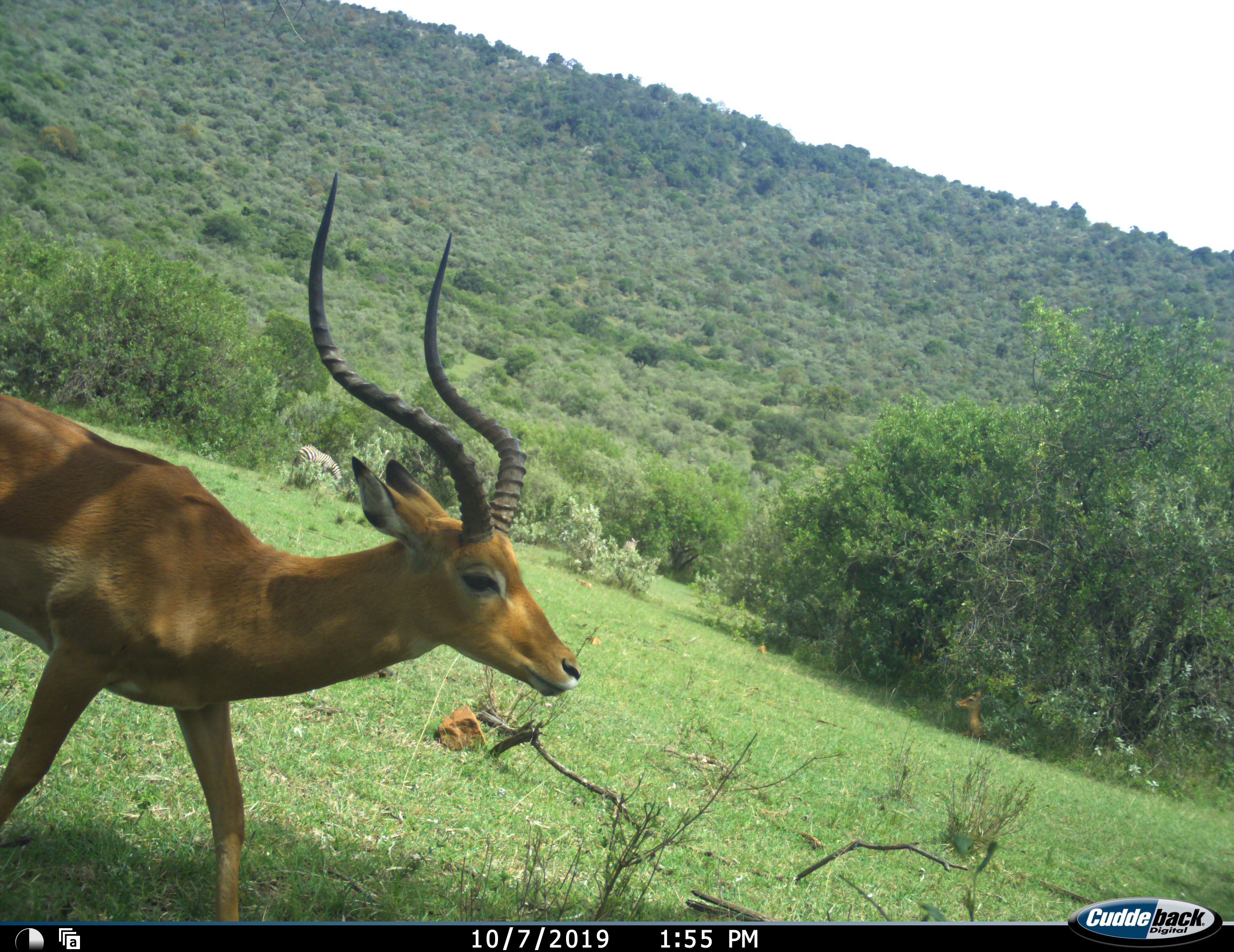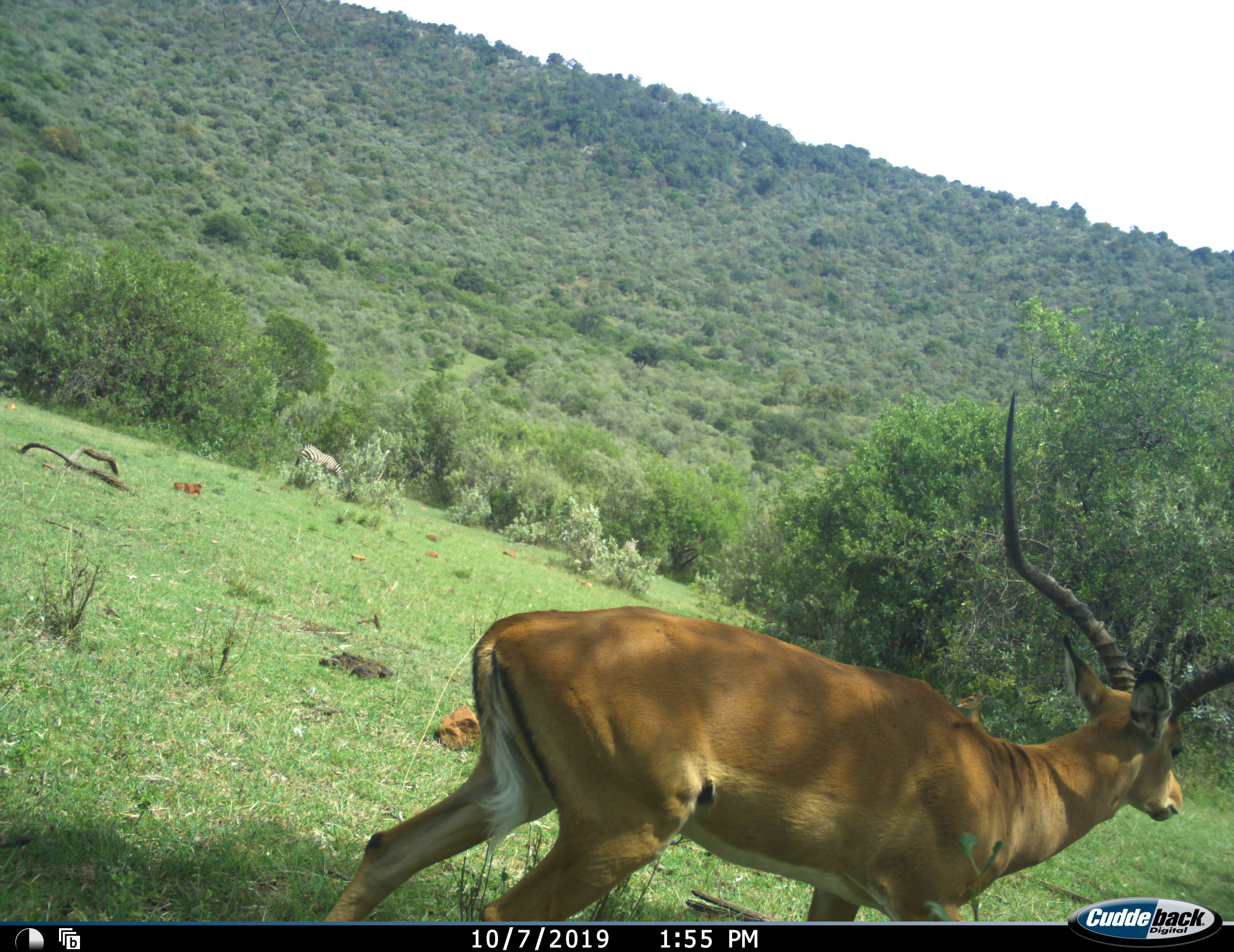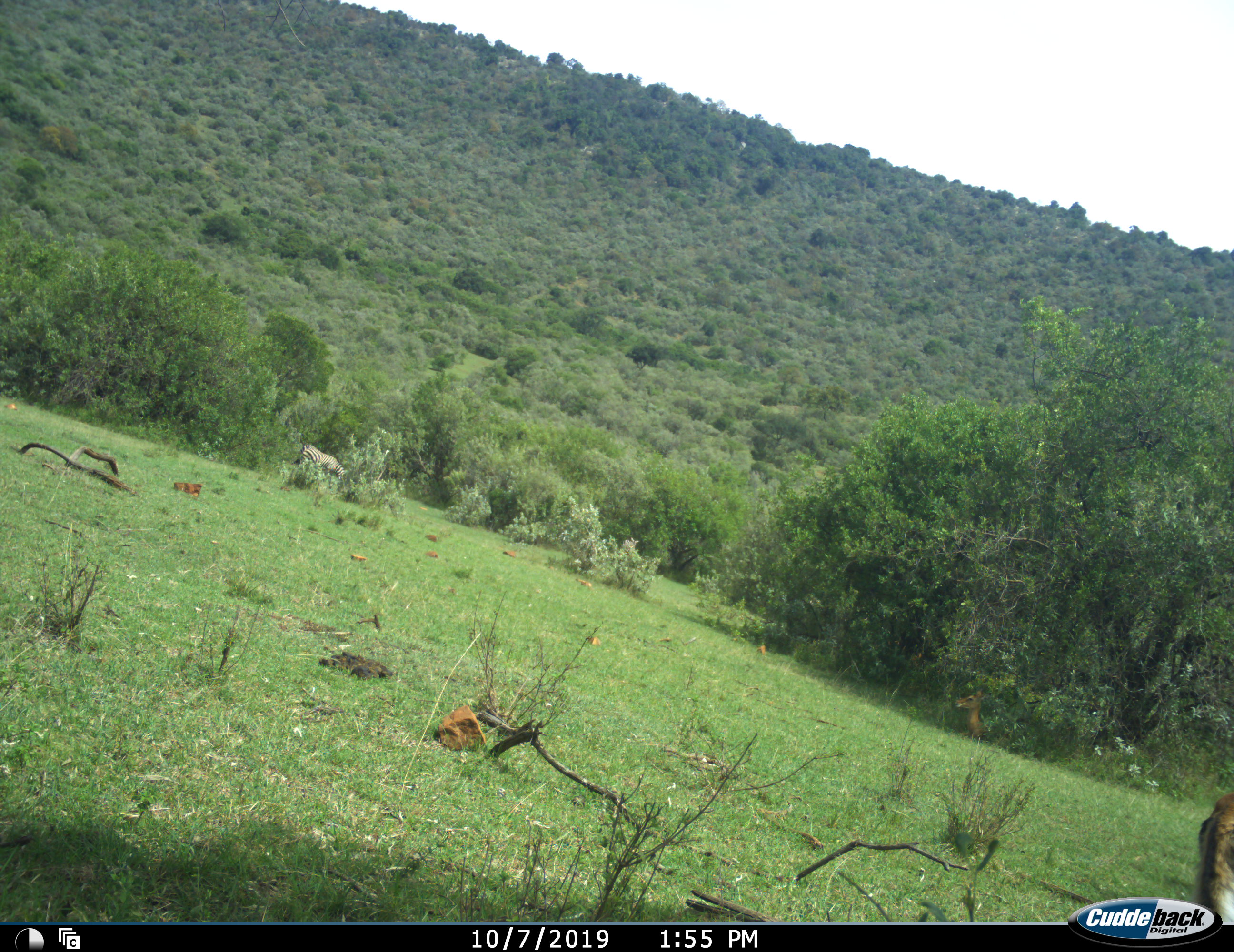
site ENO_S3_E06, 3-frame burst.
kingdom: Animalia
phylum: Chordata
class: Mammalia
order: Artiodactyla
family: Bovidae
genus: Aepyceros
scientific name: Aepyceros melampus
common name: impala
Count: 1.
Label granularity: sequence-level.